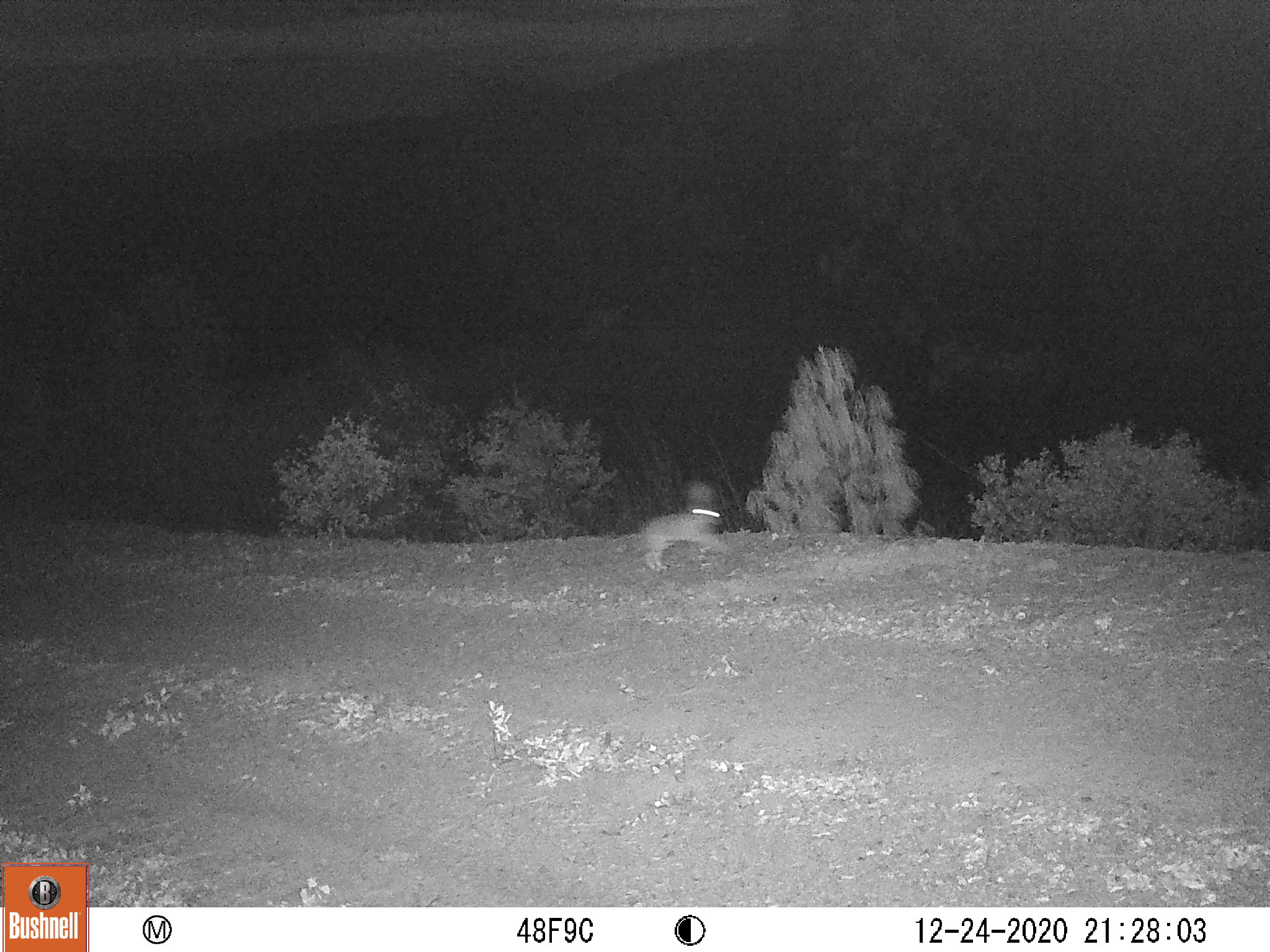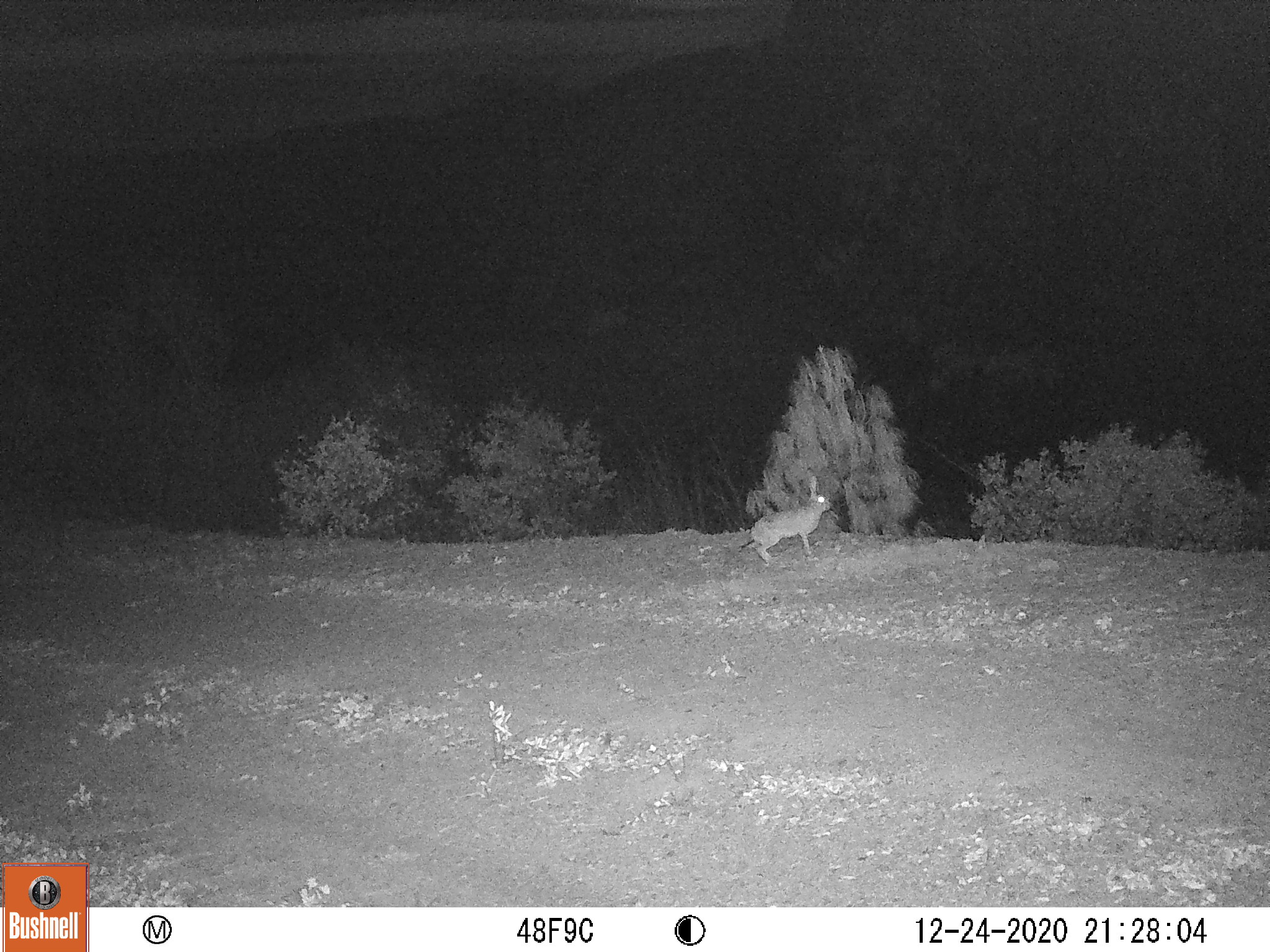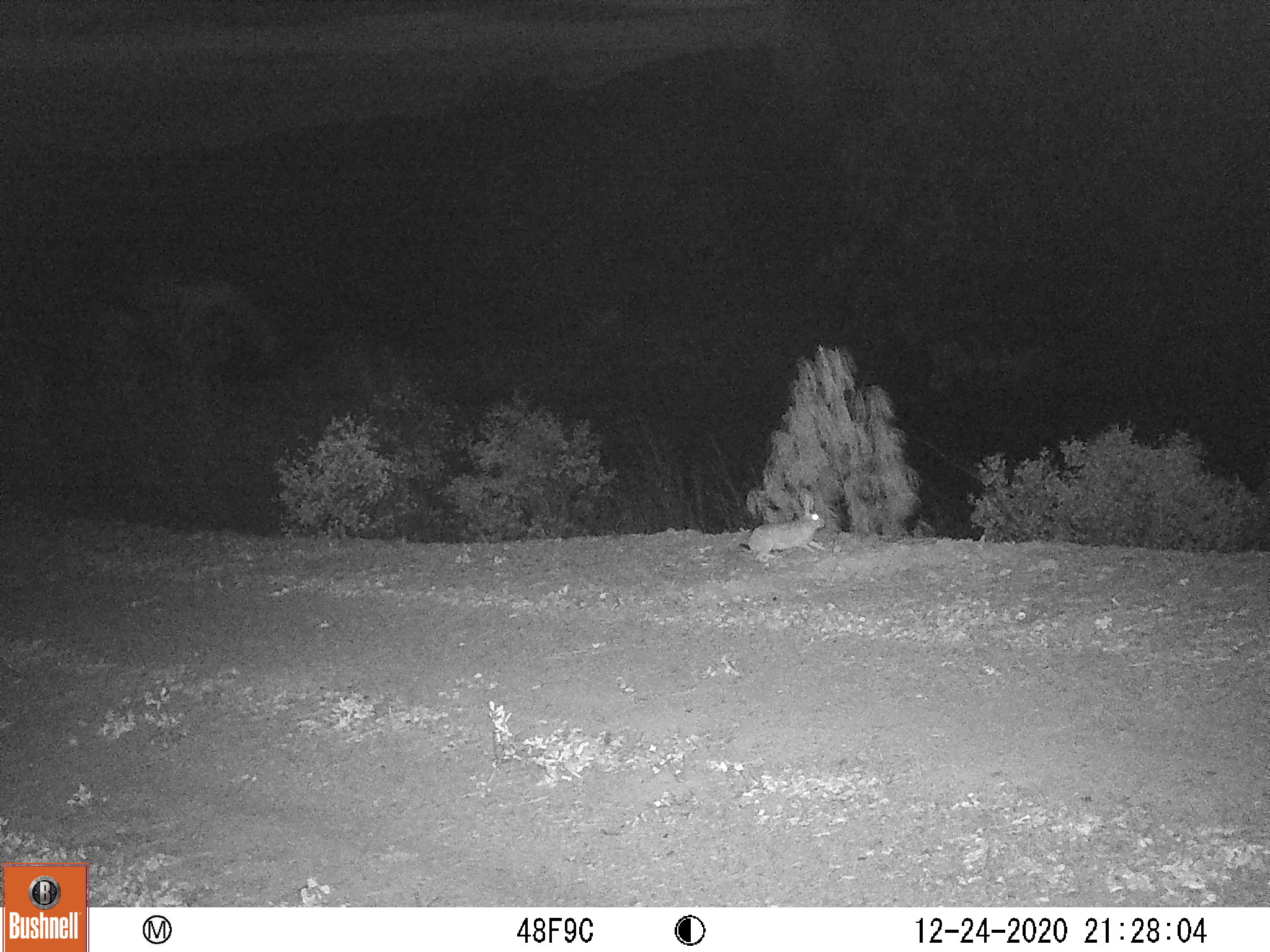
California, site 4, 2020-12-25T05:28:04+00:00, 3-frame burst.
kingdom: Animalia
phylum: Chordata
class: Mammalia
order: Lagomorpha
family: Leporidae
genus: Lepus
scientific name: Lepus californicus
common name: black-tailed jackrabbit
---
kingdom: Animalia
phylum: Chordata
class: Mammalia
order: Lagomorpha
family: Leporidae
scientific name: Leporidae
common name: rabbit